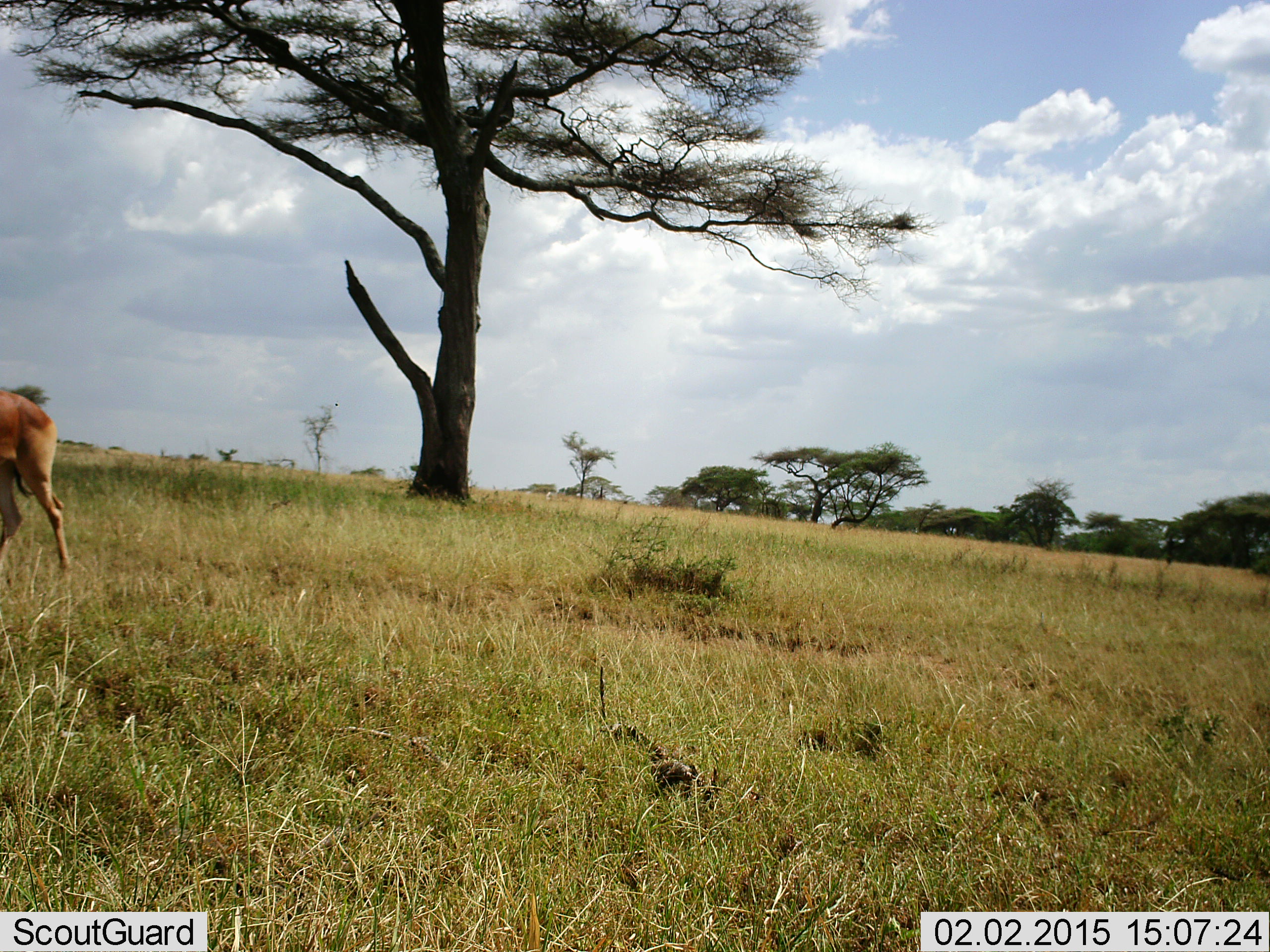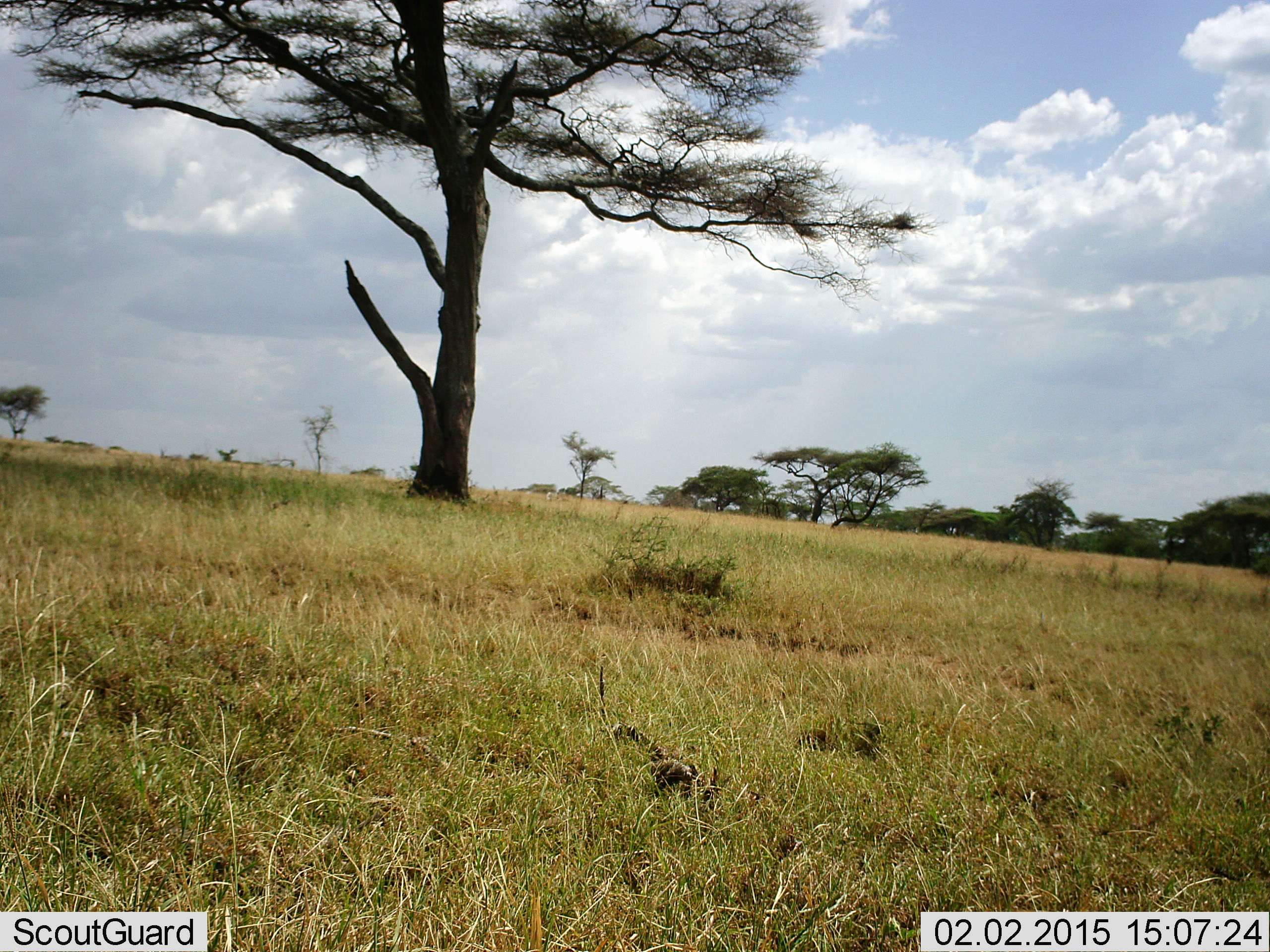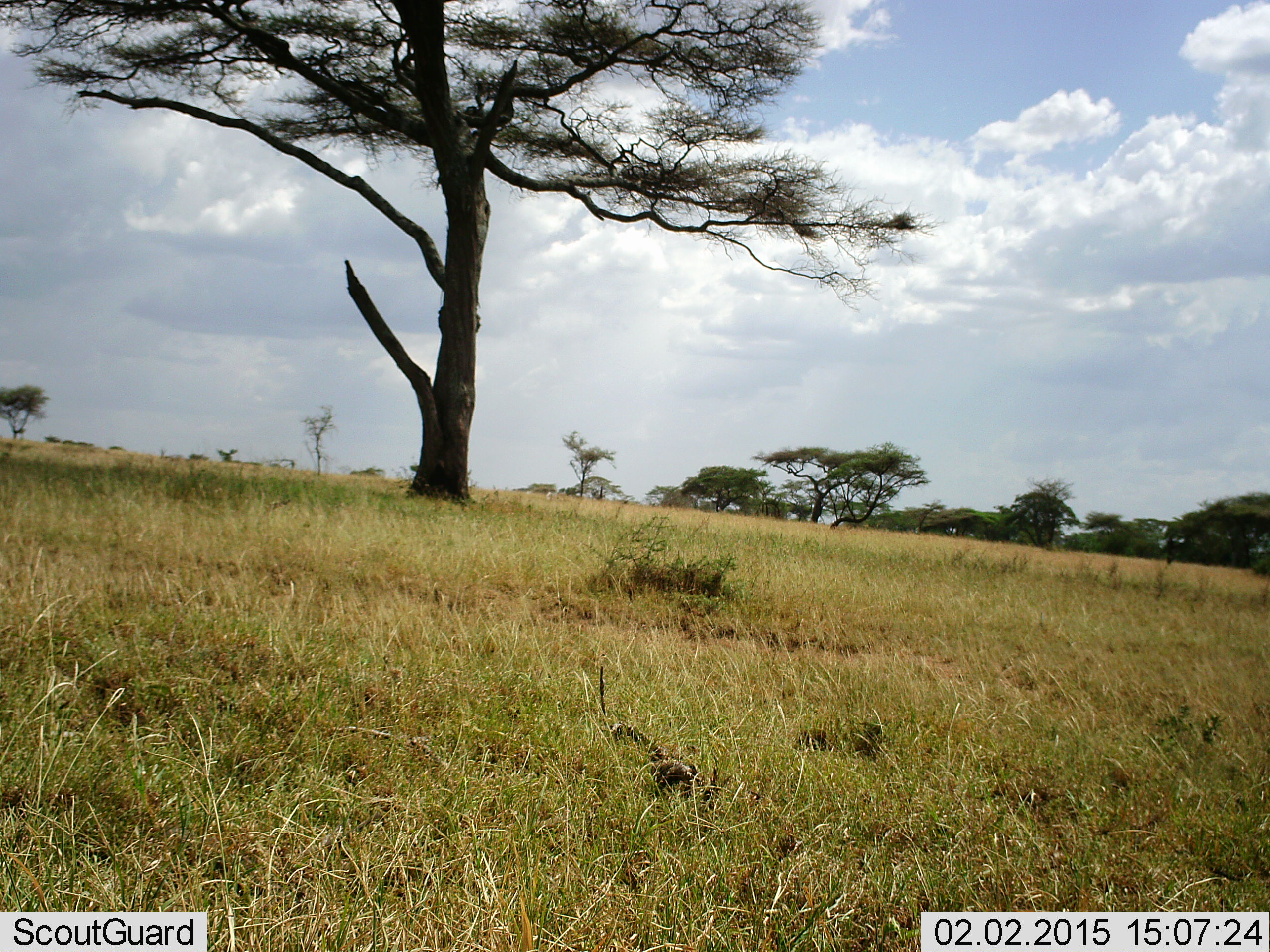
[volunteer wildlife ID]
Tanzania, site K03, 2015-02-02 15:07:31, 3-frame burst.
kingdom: Animalia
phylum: Chordata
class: Mammalia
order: Artiodactyla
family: Bovidae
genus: Aepyceros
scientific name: Aepyceros melampus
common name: impala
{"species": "impala (Aepyceros melampus)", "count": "1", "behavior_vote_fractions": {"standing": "9%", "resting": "0%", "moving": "100%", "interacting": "0%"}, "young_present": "0%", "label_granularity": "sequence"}